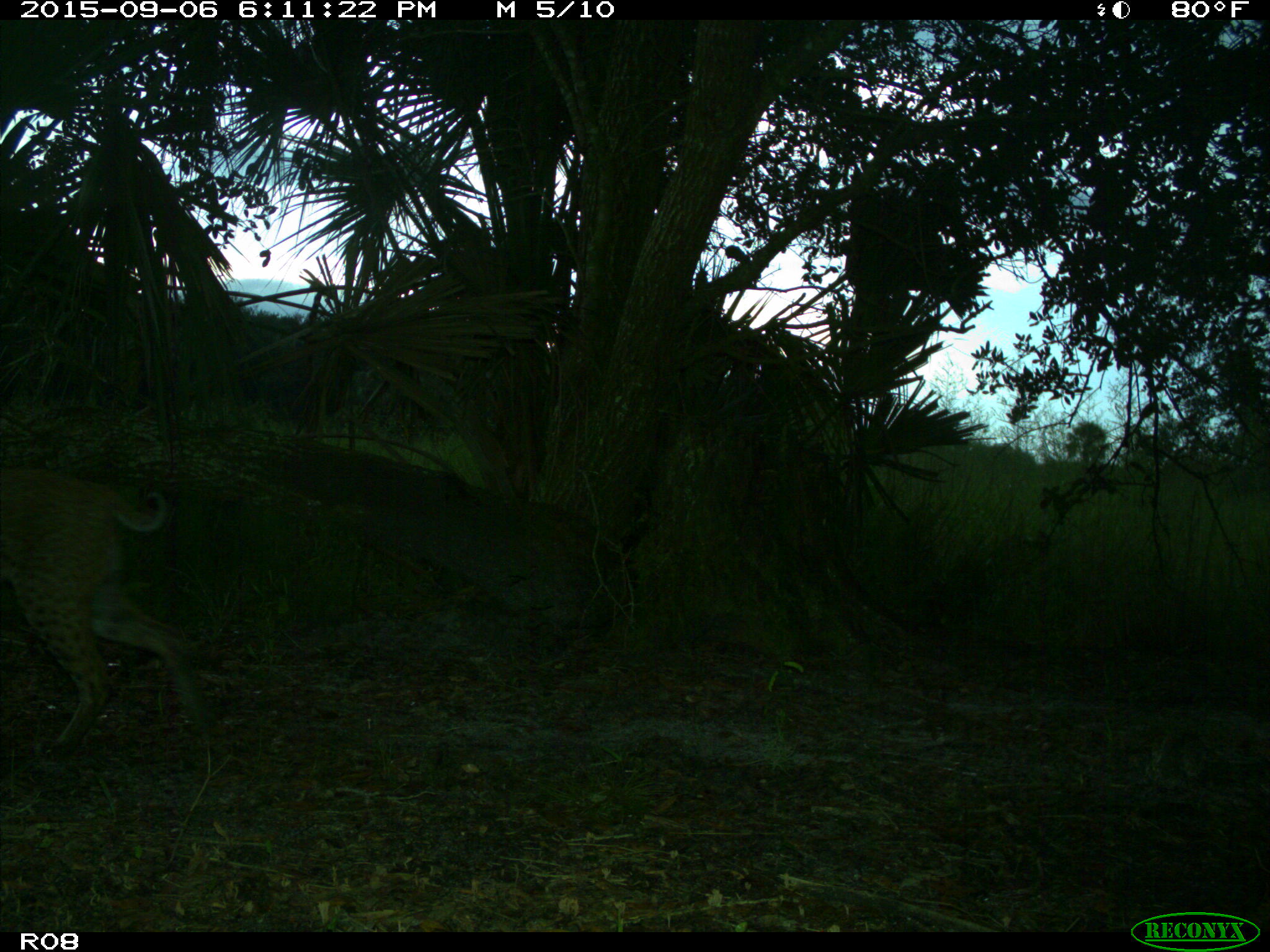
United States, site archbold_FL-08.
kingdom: Animalia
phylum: Chordata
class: Mammalia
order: Carnivora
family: Felidae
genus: Lynx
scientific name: Lynx rufus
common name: bobcat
Lynx rufus (bobcat).